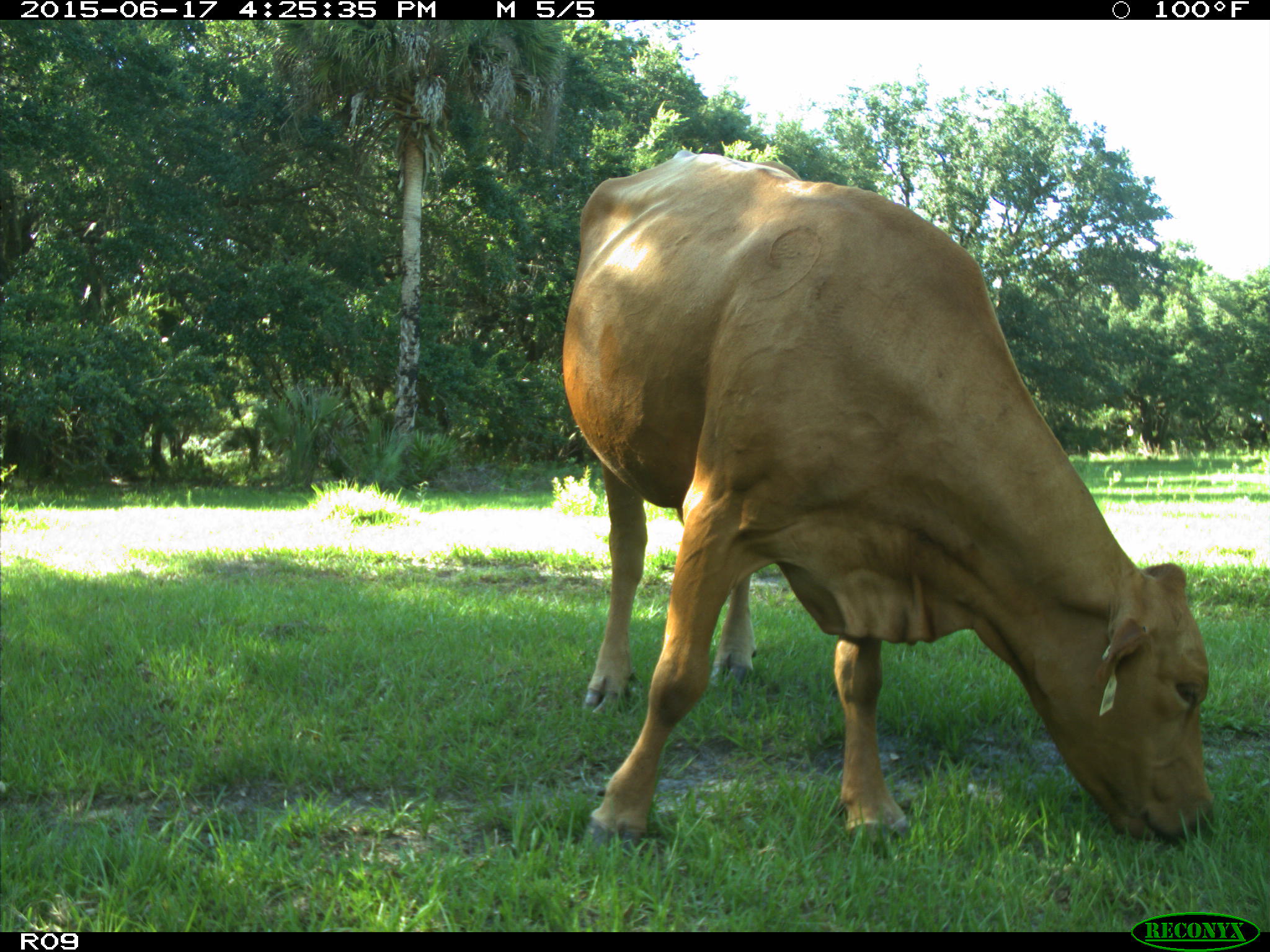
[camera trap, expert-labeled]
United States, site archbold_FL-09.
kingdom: Animalia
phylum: Chordata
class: Mammalia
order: Artiodactyla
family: Bovidae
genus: Bos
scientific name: Bos taurus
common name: domestic cow